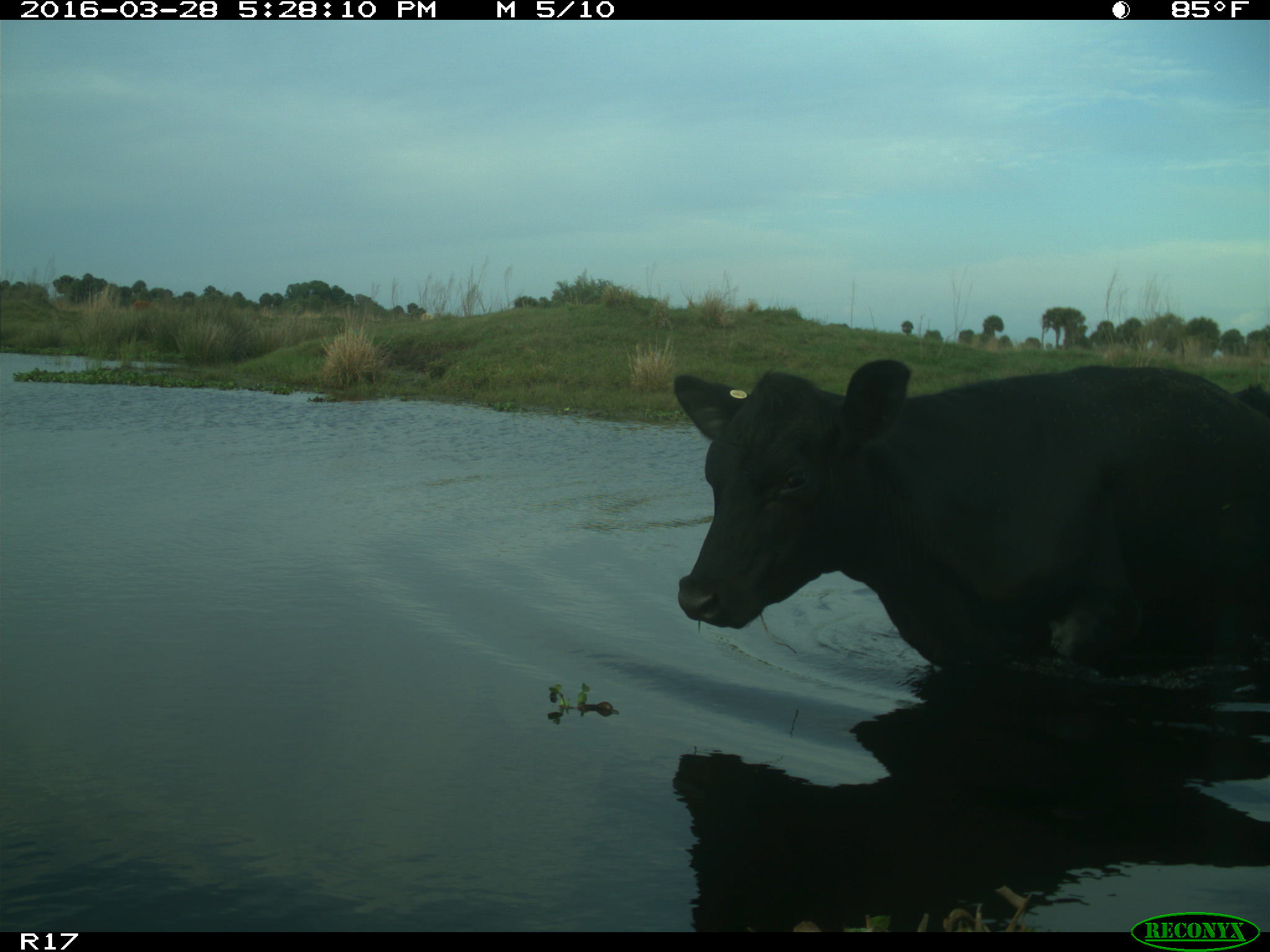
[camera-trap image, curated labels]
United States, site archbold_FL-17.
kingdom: Animalia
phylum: Chordata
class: Mammalia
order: Artiodactyla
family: Bovidae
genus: Bos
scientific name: Bos taurus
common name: domestic cow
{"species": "Bos taurus (domestic cow)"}